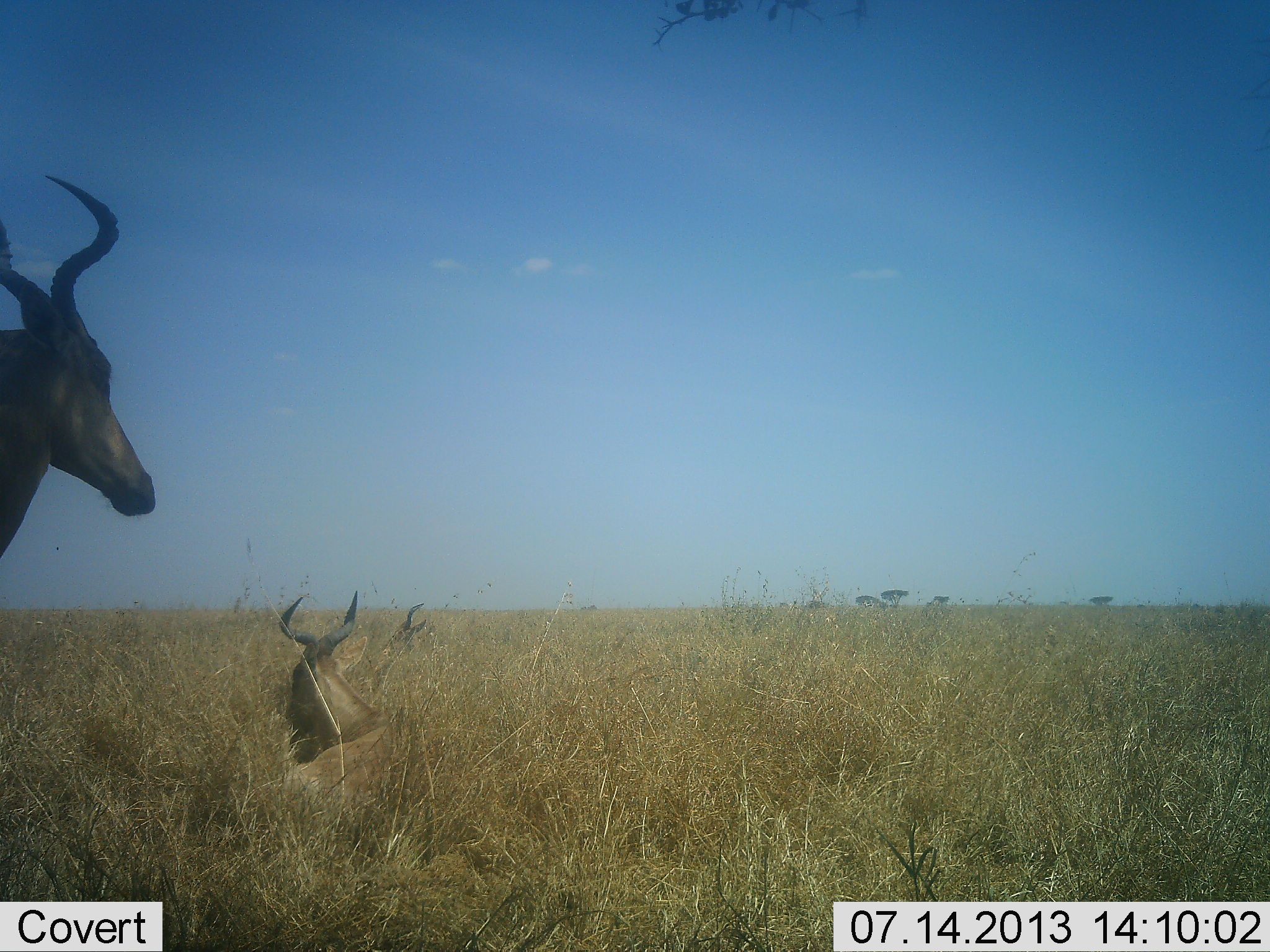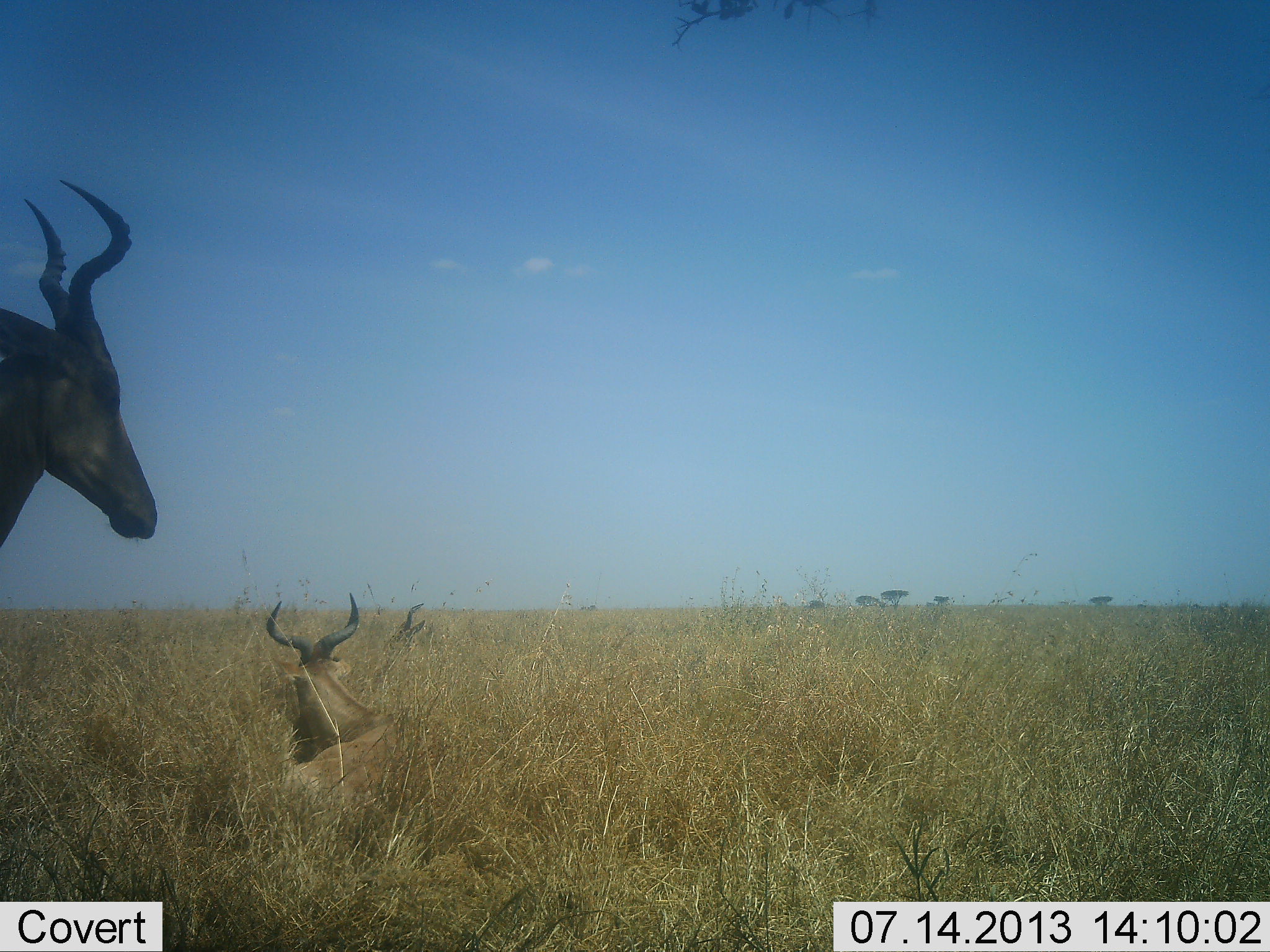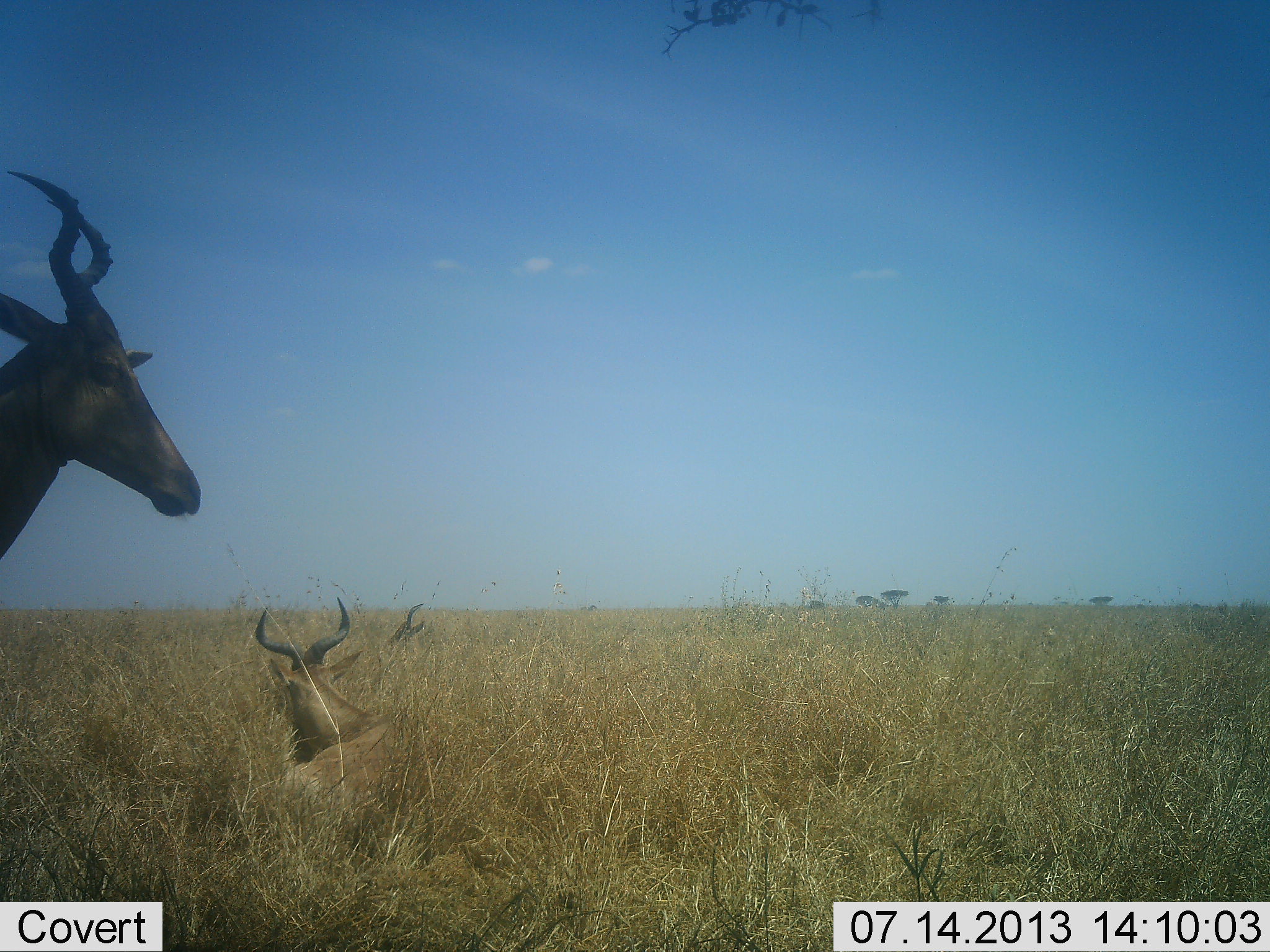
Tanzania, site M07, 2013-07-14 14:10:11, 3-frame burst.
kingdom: Animalia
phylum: Chordata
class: Mammalia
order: Artiodactyla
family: Bovidae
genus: Alcelaphus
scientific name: Alcelaphus buselaphus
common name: hartebeest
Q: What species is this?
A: Hartebeest (Alcelaphus buselaphus).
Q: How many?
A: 3.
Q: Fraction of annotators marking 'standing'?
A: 90%.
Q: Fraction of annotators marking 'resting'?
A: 100%.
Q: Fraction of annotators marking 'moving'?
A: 0%.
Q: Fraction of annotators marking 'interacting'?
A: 0%.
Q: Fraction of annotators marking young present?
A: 0%.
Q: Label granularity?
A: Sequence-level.